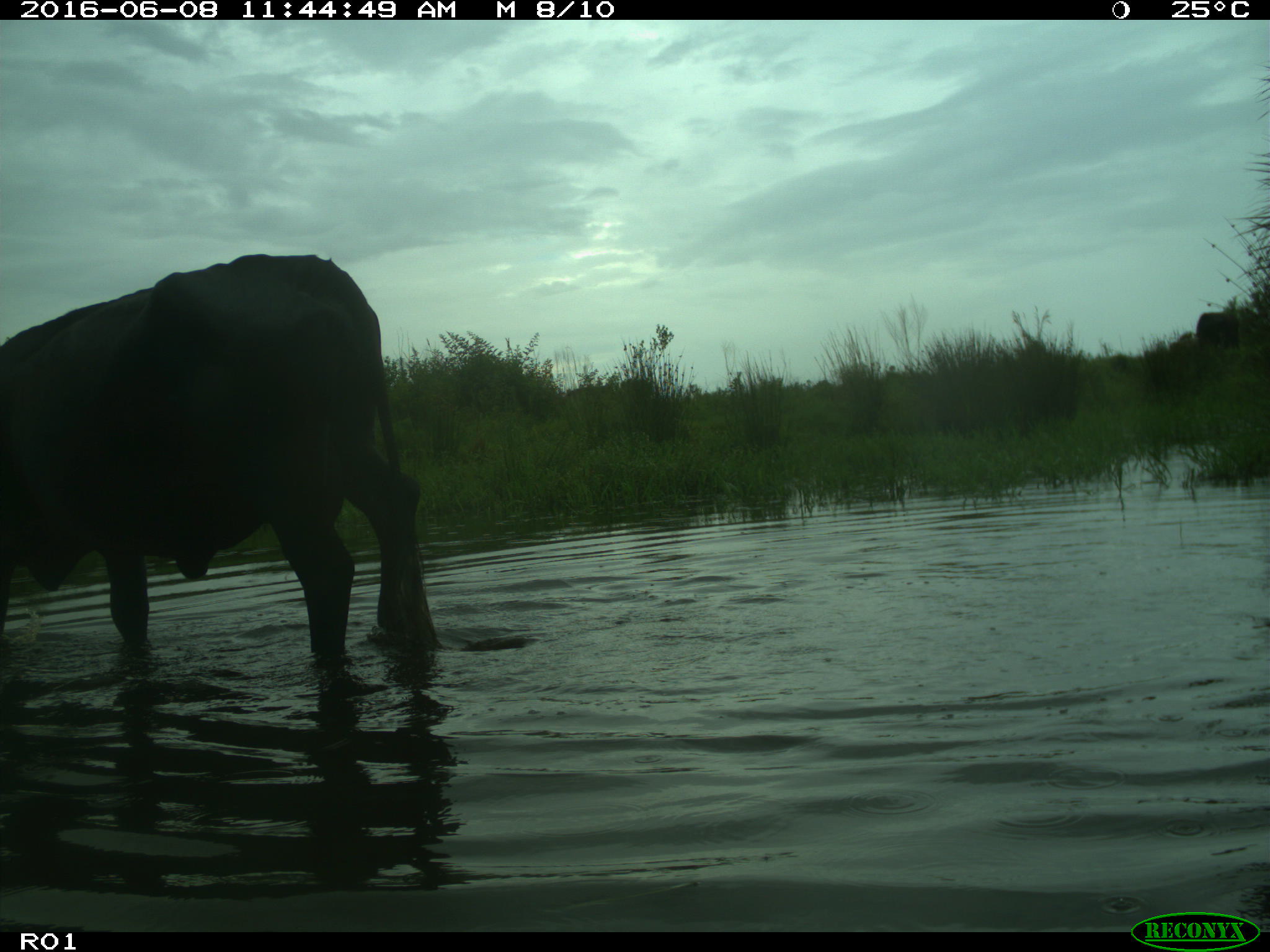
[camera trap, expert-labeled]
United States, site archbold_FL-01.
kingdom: Animalia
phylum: Chordata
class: Mammalia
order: Artiodactyla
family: Bovidae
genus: Bos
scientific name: Bos taurus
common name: domestic cow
Bos taurus (domestic cow).